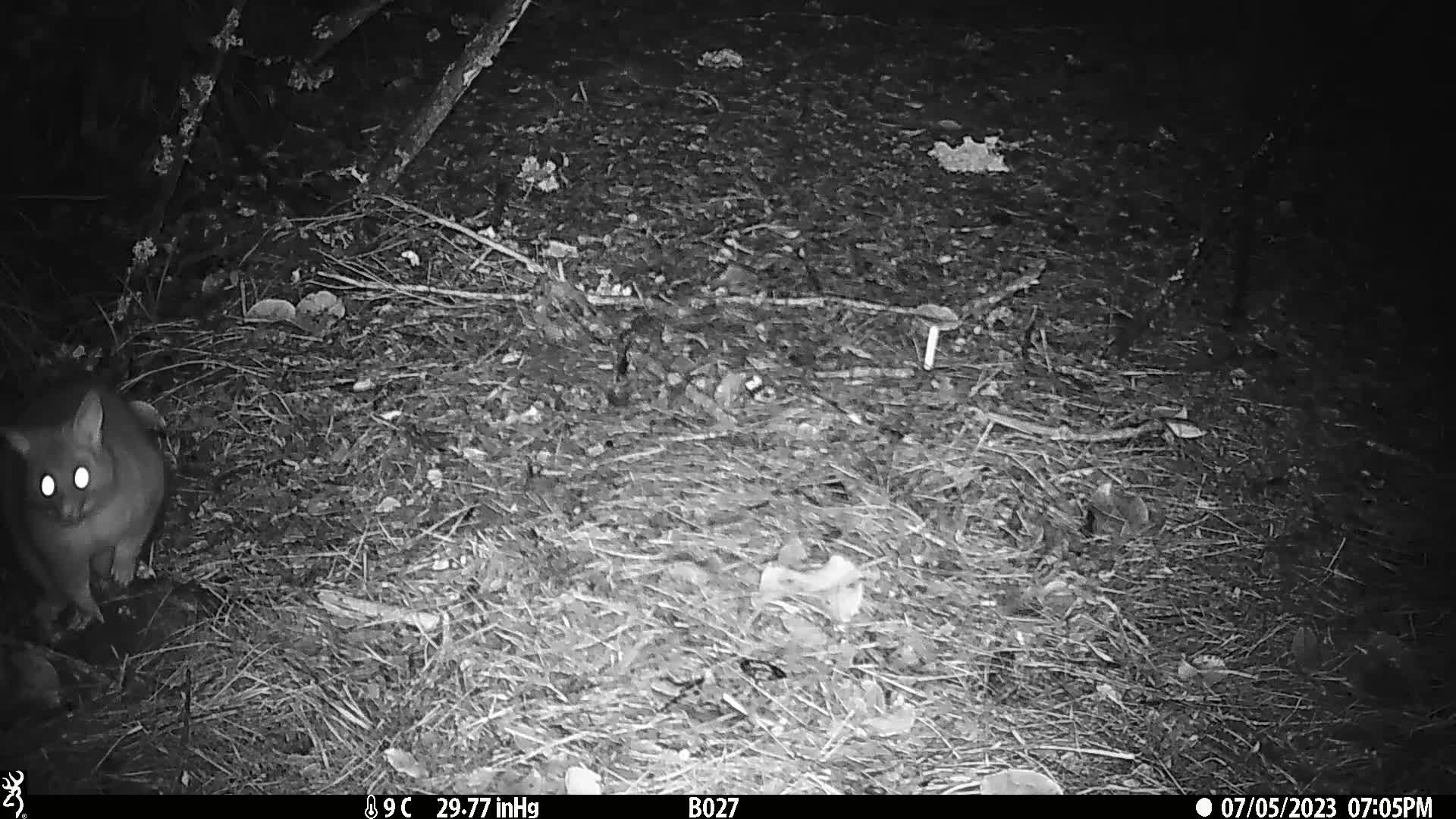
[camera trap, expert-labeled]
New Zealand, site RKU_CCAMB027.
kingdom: Animalia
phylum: Chordata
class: Mammalia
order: Diprotodontia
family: Phalangeridae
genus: Trichosurus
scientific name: Trichosurus vulpecula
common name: common brushtail possum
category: possum